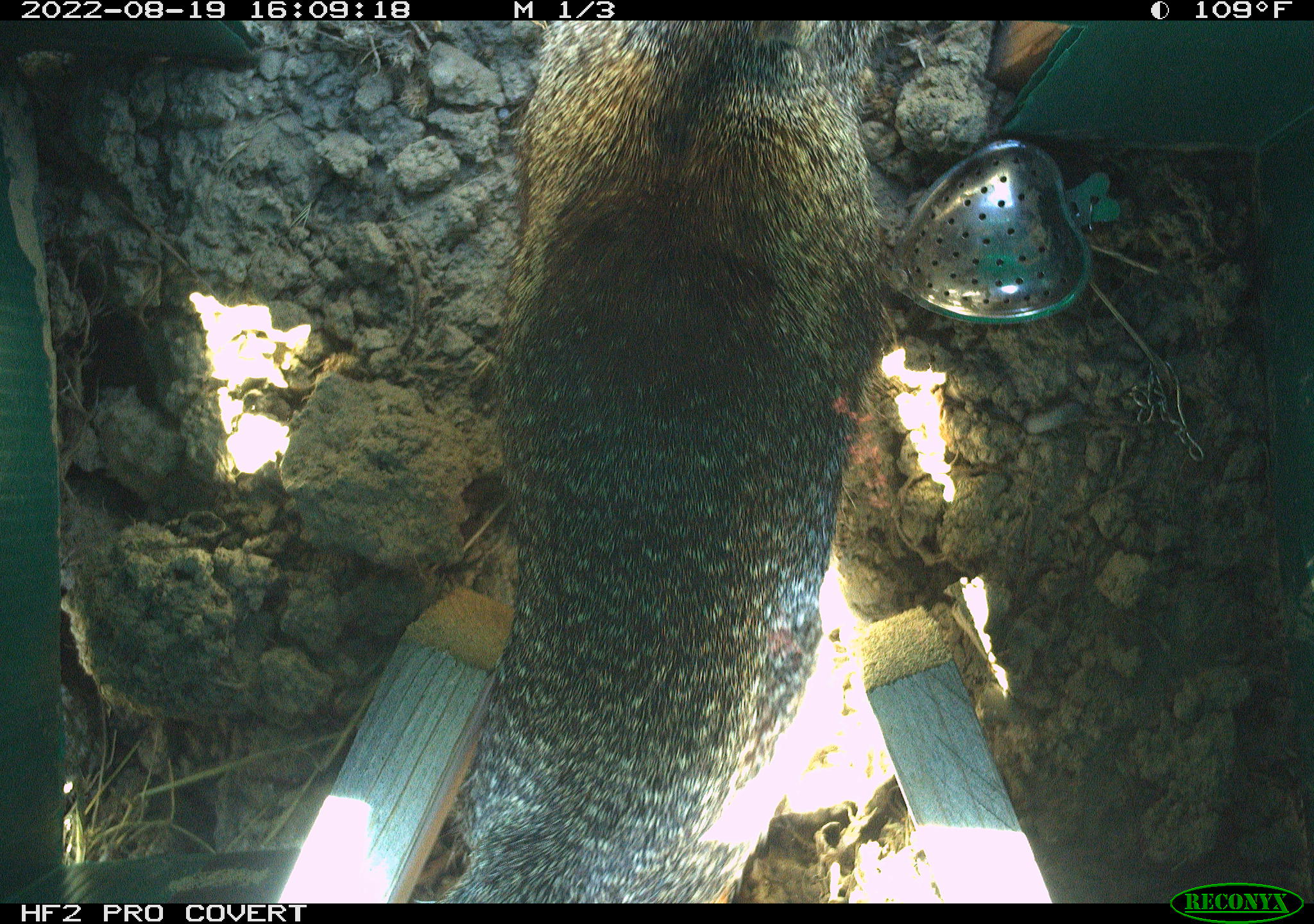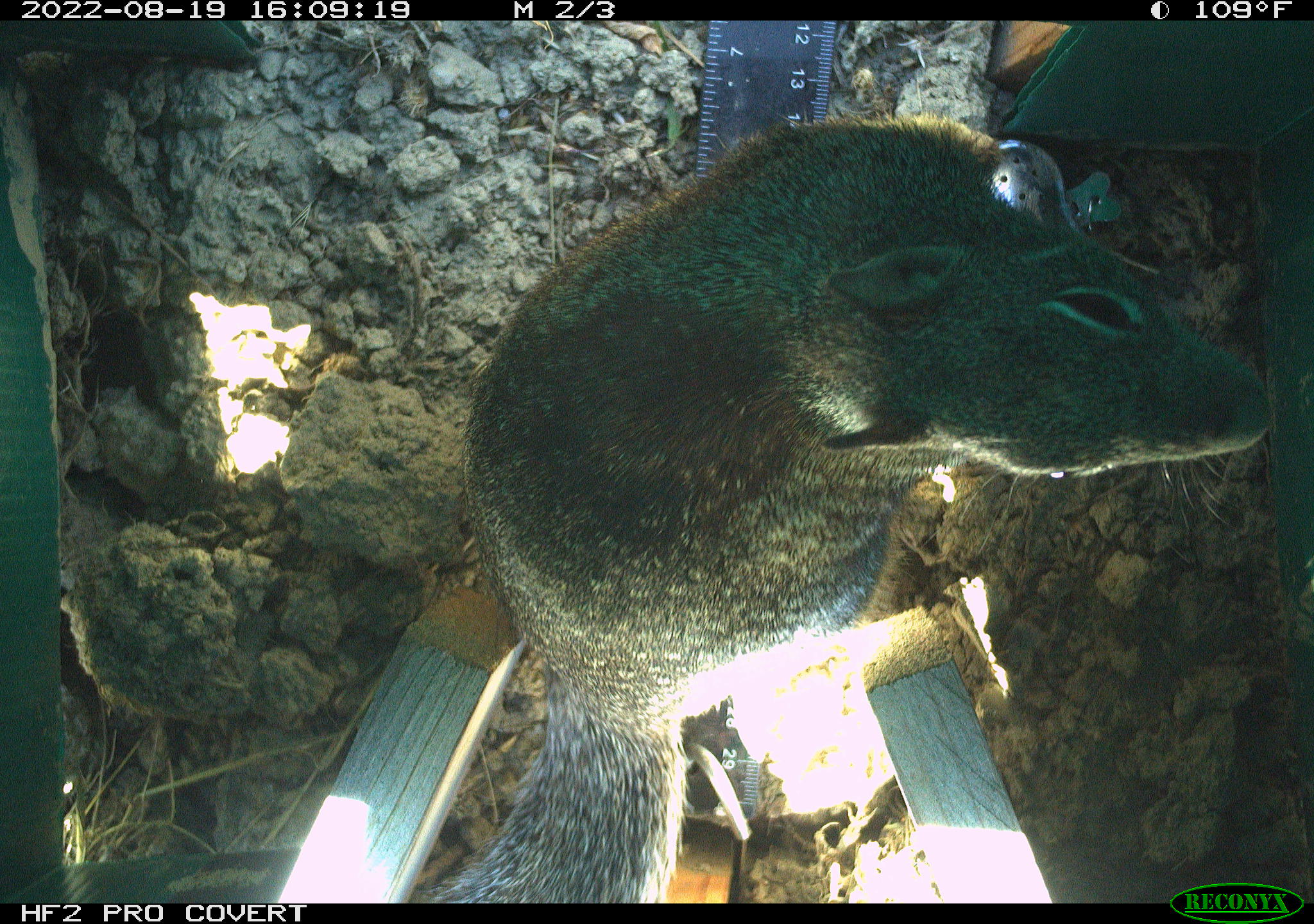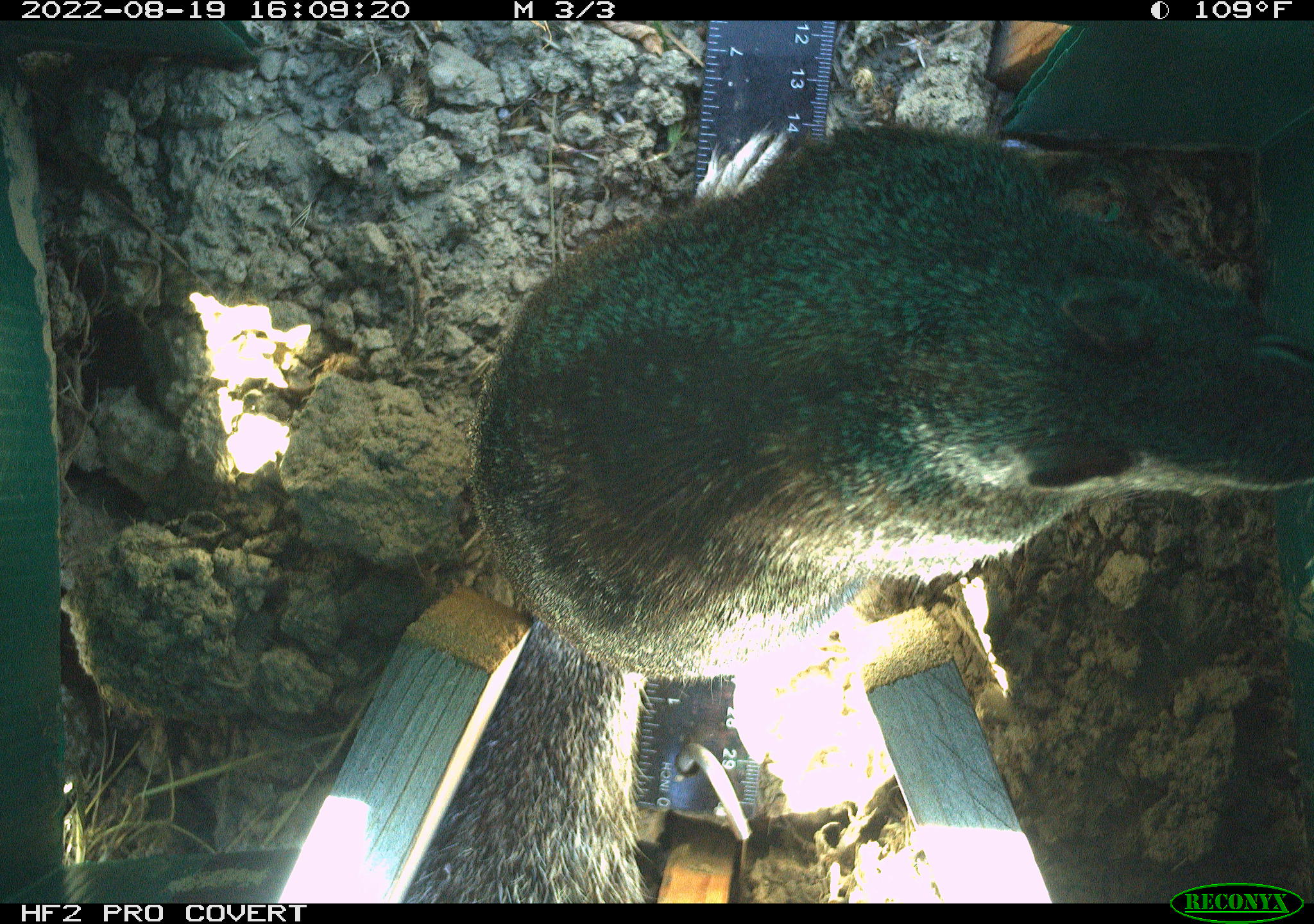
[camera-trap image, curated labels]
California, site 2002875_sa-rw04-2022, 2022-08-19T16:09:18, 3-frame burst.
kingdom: Animalia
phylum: Chordata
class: Mammalia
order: Rodentia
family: Sciuridae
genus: Otospermophilus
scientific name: Otospermophilus beecheyi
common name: california ground squirrel